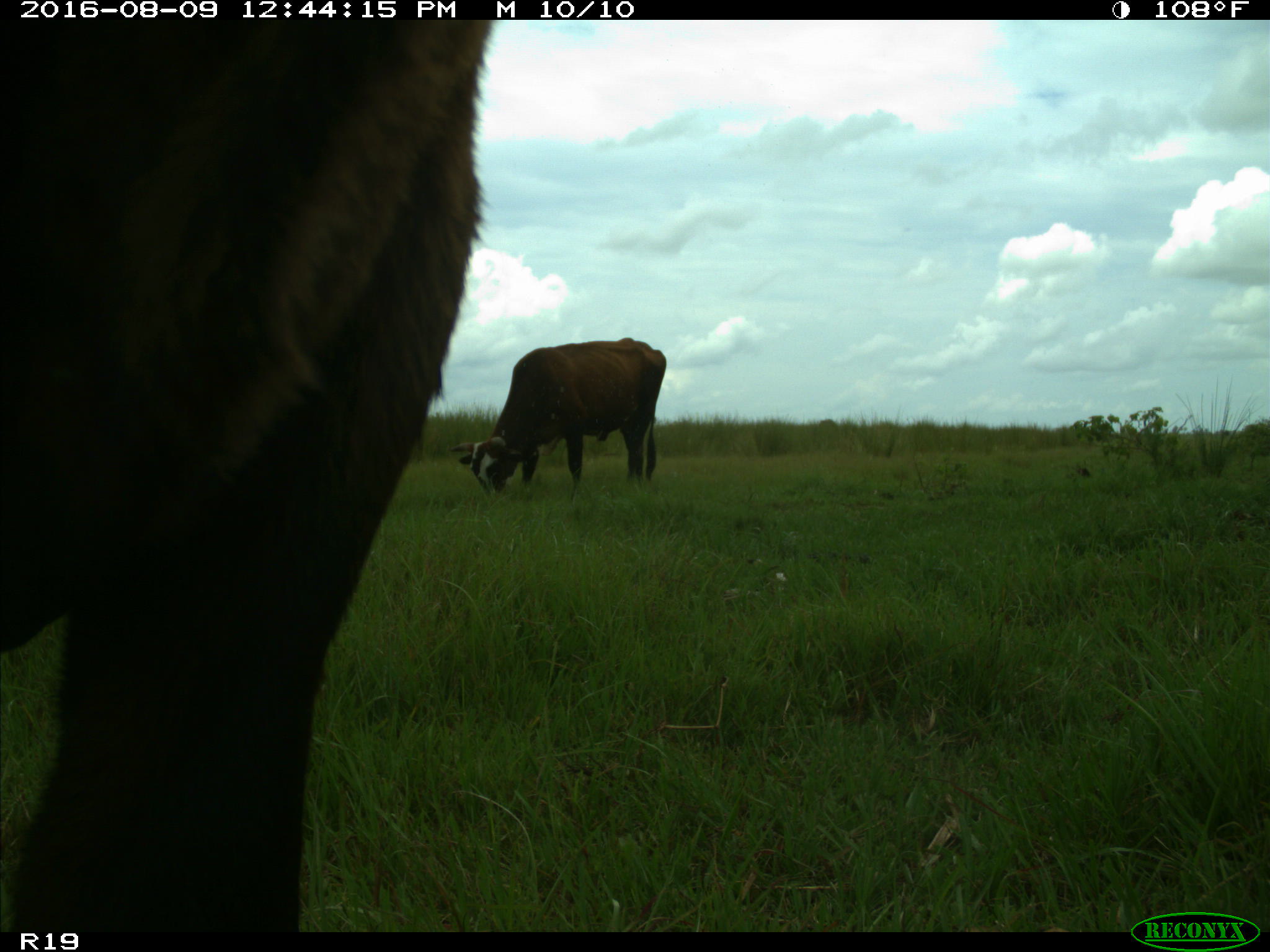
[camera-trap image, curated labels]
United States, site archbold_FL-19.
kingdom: Animalia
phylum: Chordata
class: Mammalia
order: Artiodactyla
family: Bovidae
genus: Bos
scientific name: Bos taurus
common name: domestic cow